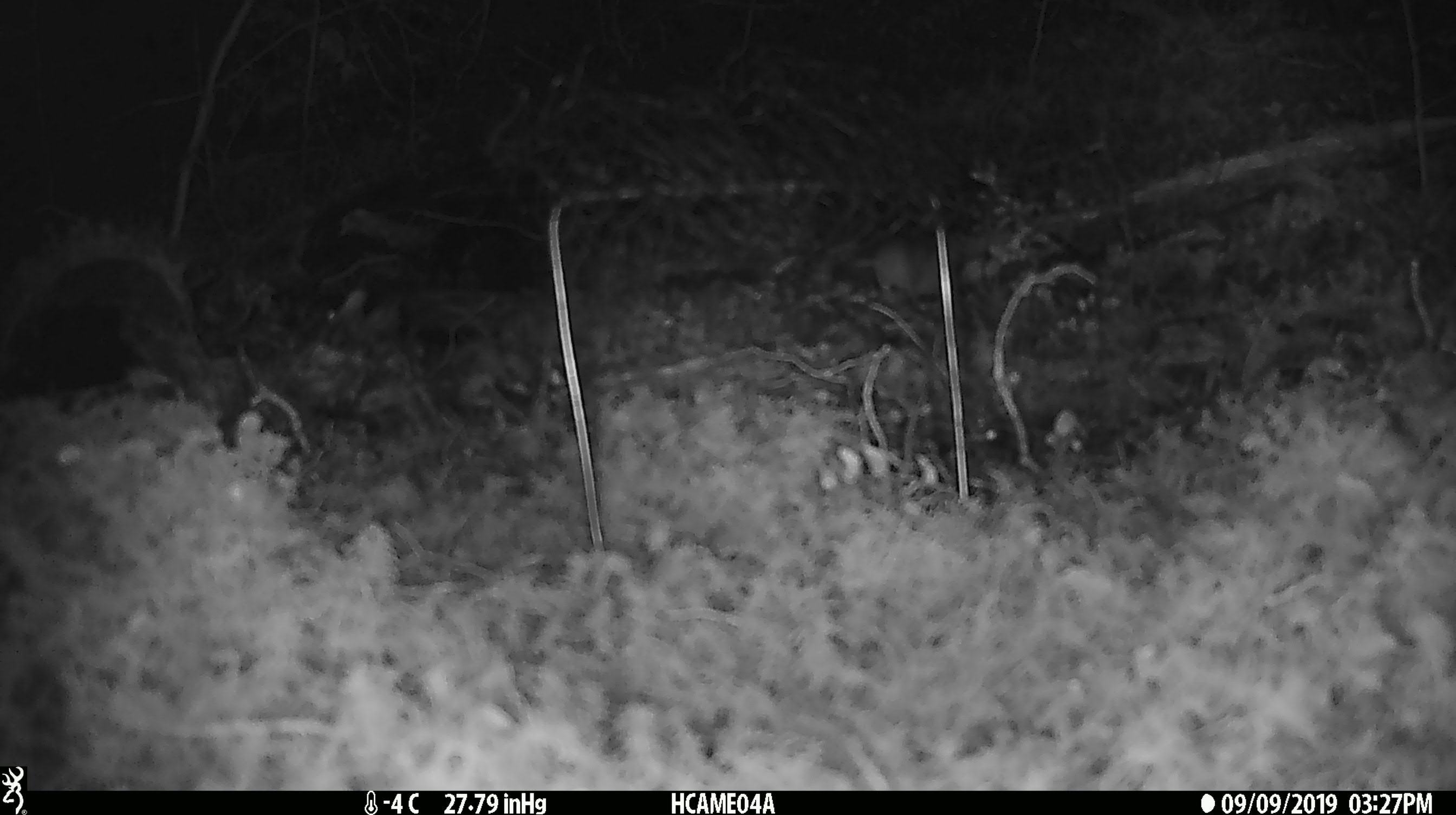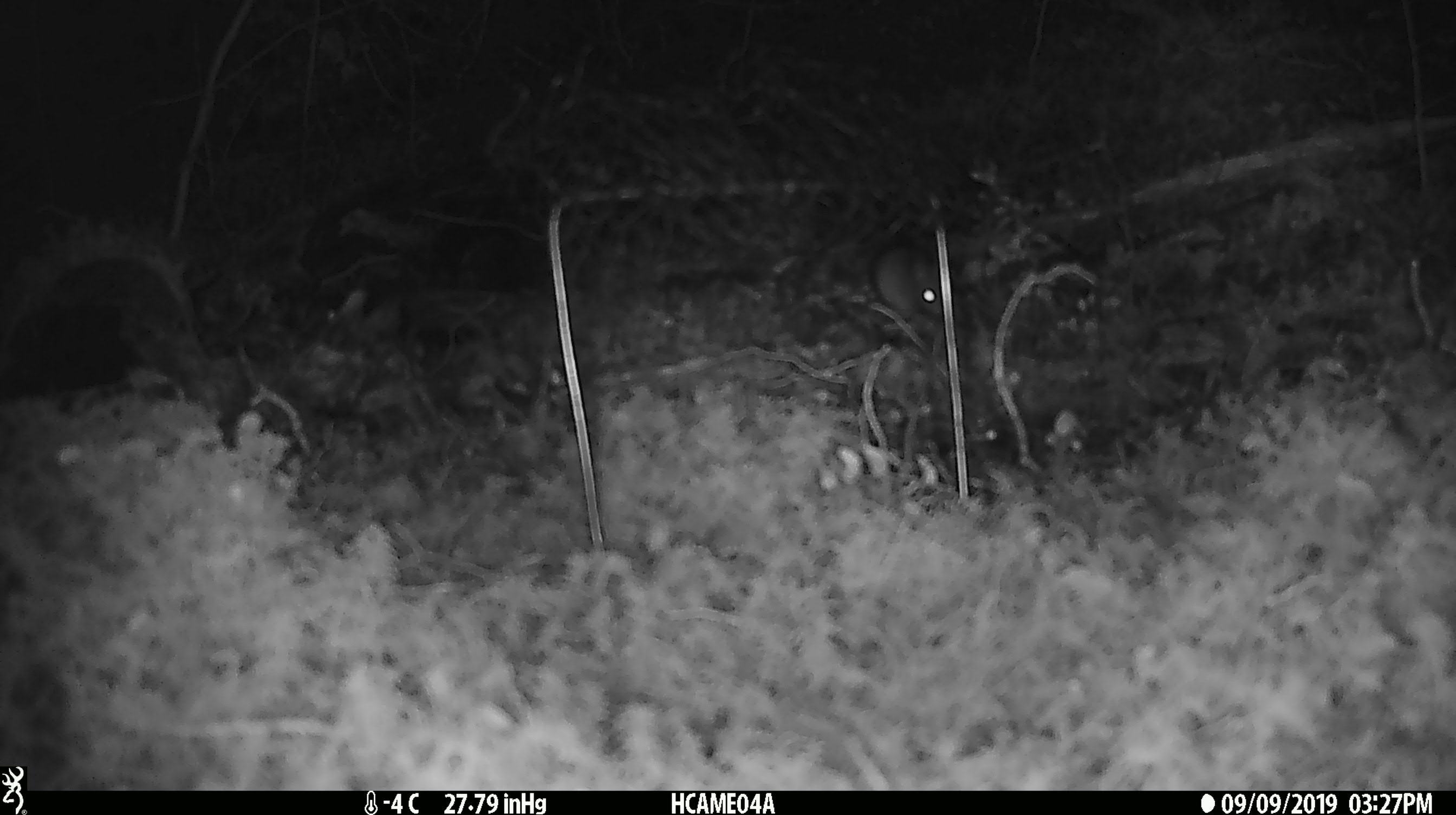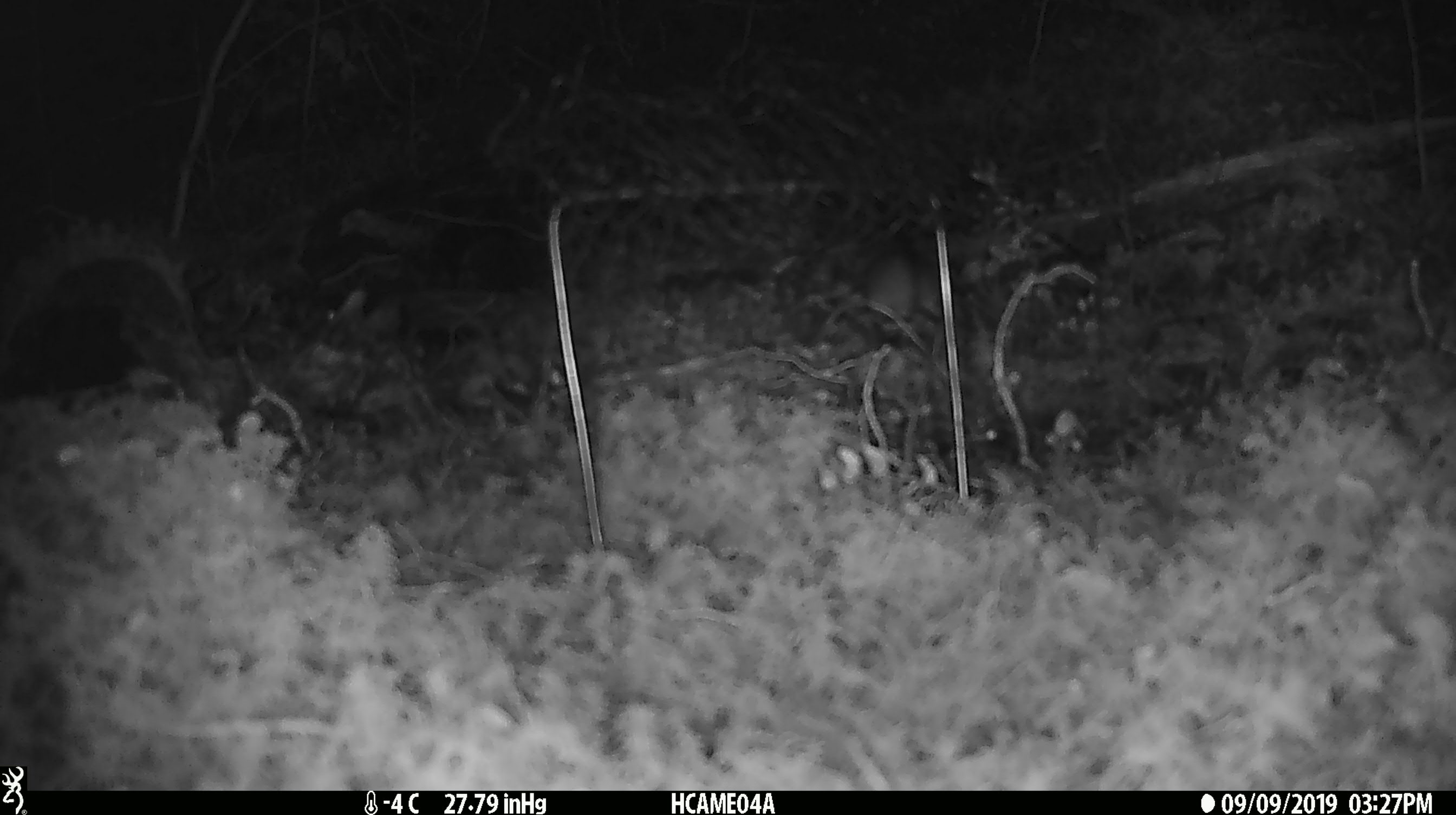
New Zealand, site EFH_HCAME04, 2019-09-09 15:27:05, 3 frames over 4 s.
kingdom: Animalia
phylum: Chordata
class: Mammalia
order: Rodentia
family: Muridae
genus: Mus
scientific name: Mus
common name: mouse